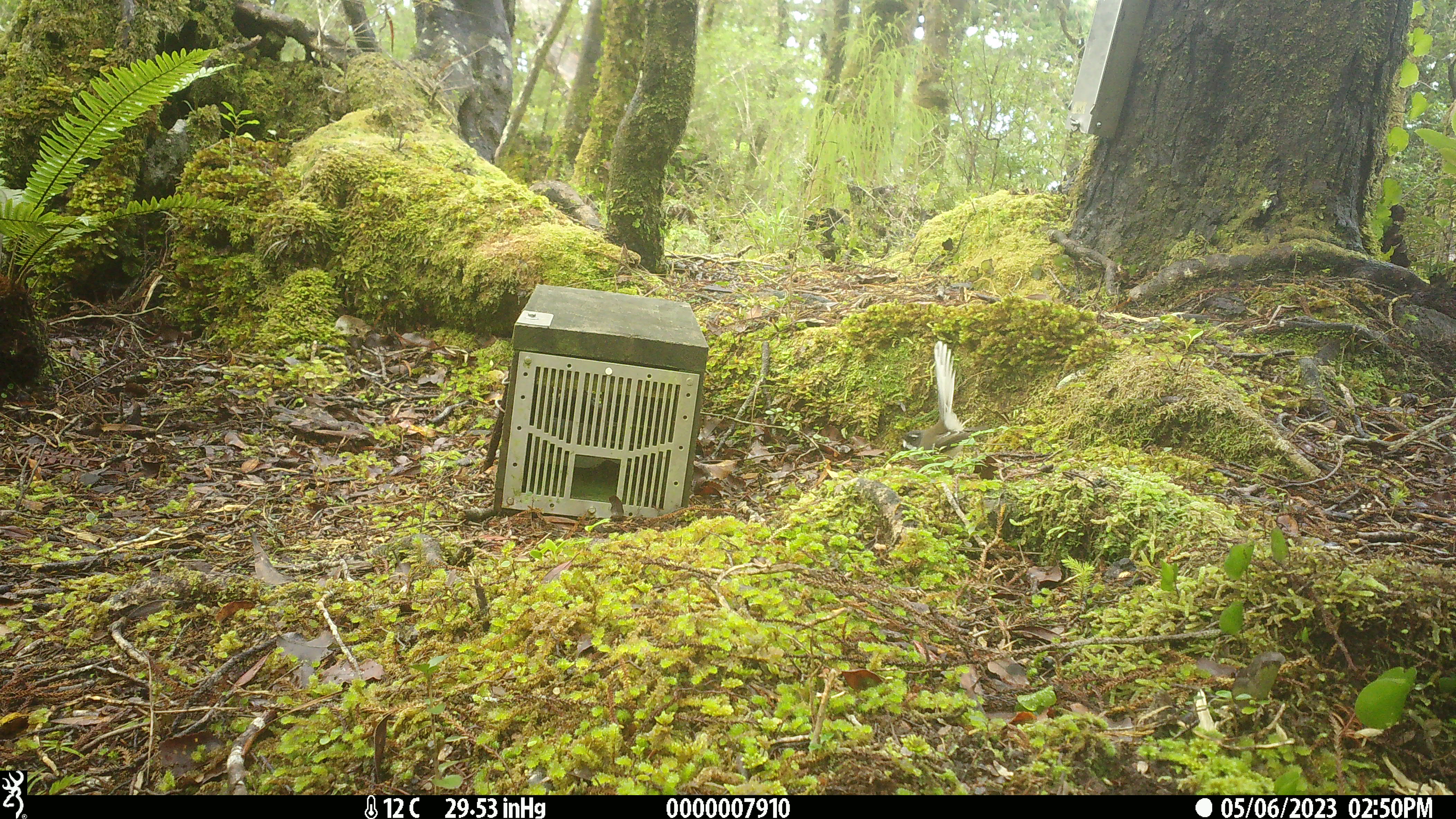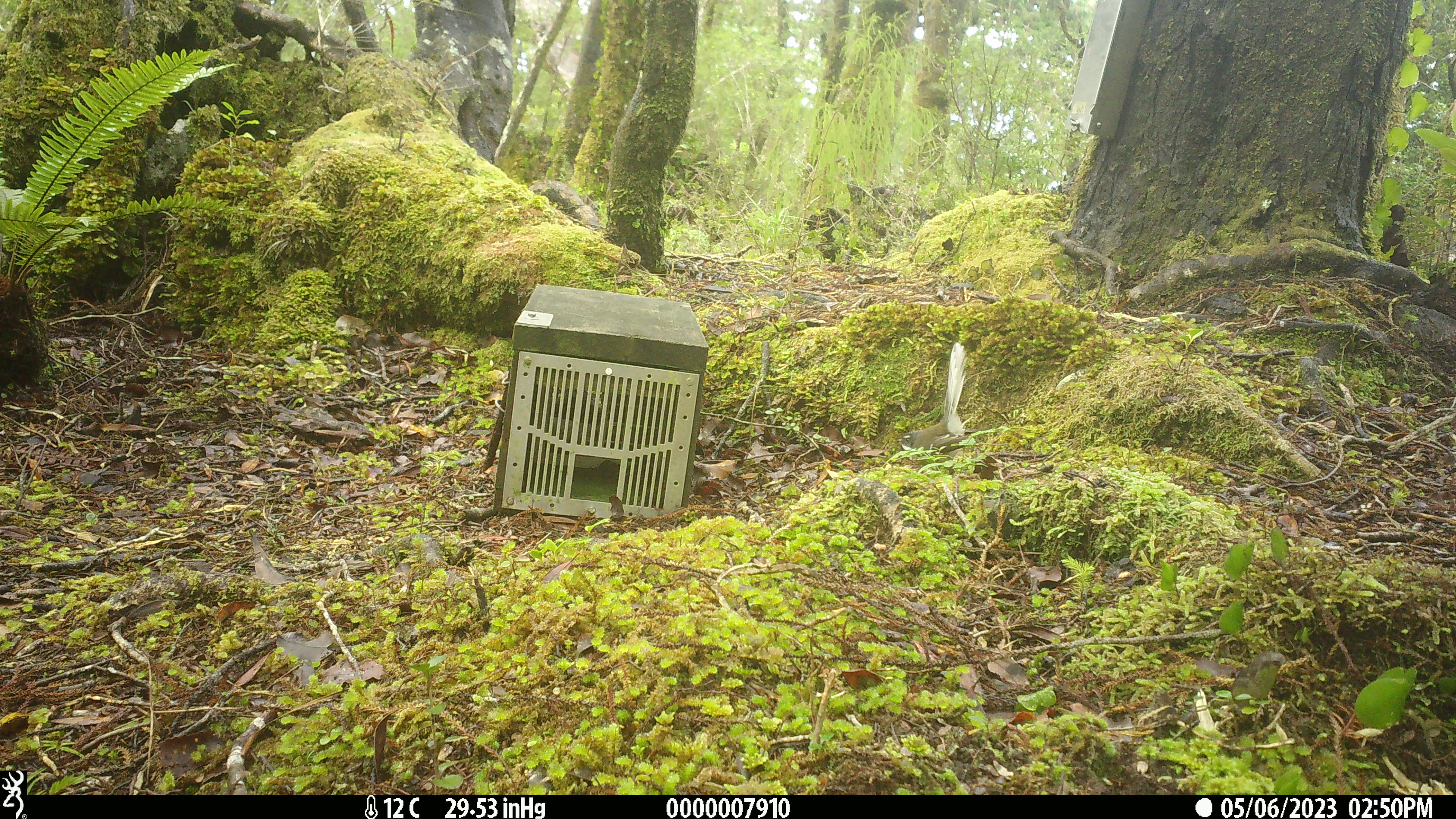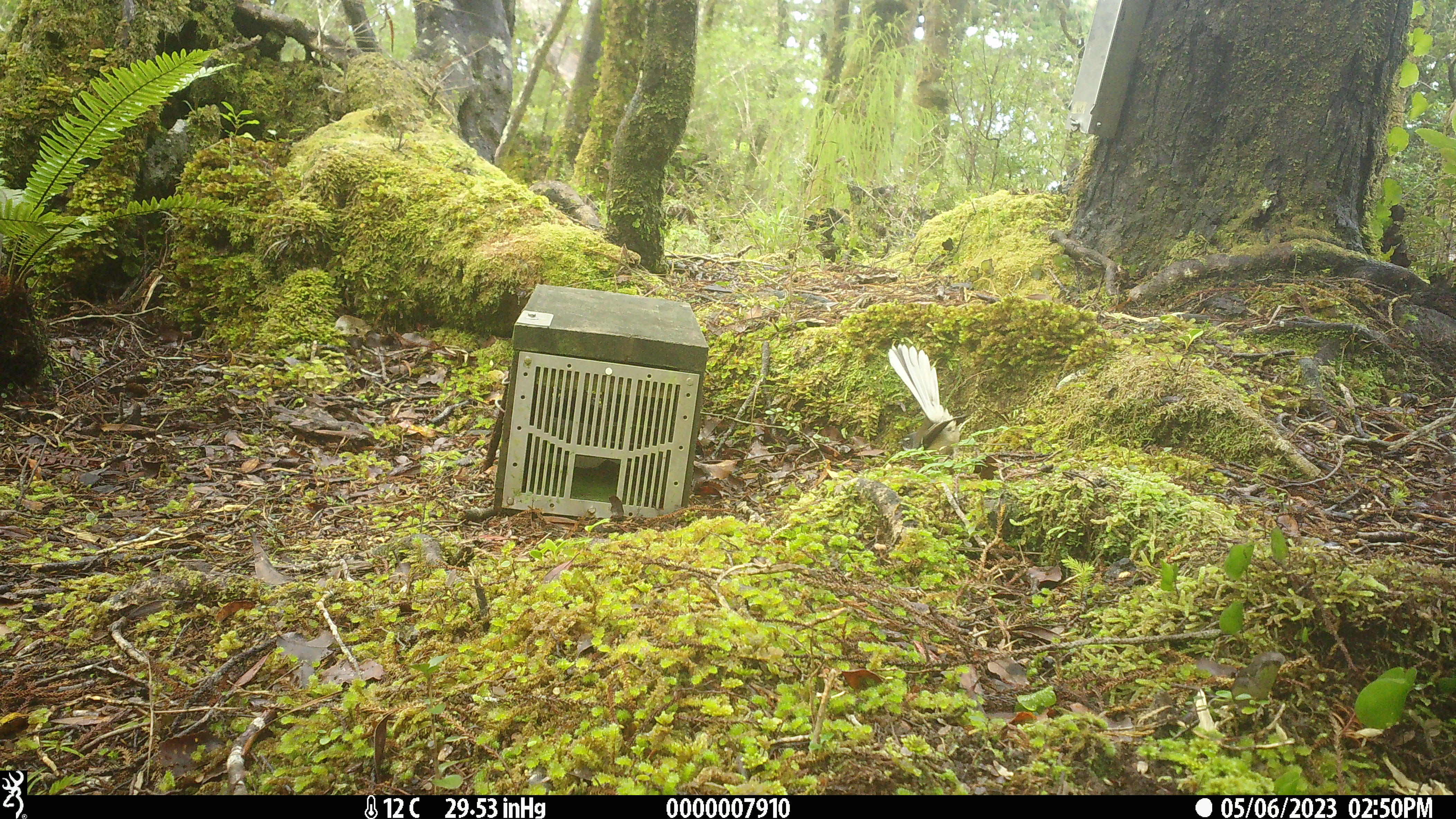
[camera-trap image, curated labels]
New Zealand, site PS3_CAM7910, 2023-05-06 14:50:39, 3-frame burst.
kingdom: Animalia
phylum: Chordata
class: Aves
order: Passeriformes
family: Rhipiduridae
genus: Rhipidura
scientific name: Rhipidura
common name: fantails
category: fantail